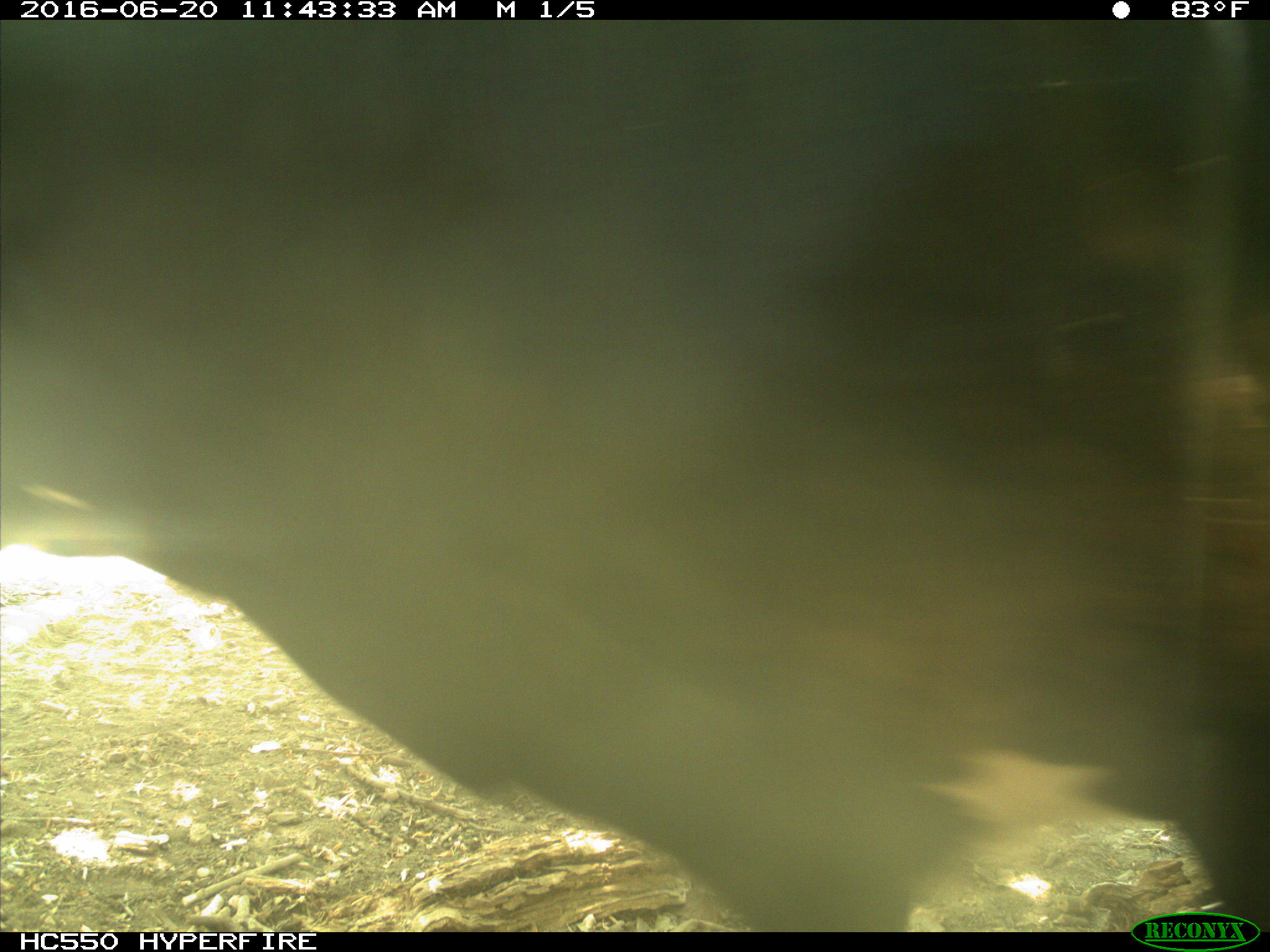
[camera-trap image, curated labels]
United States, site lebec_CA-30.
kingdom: Animalia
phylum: Chordata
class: Mammalia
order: Artiodactyla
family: Bovidae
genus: Bos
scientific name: Bos taurus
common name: domestic cow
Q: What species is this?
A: Bos taurus (domestic cow).